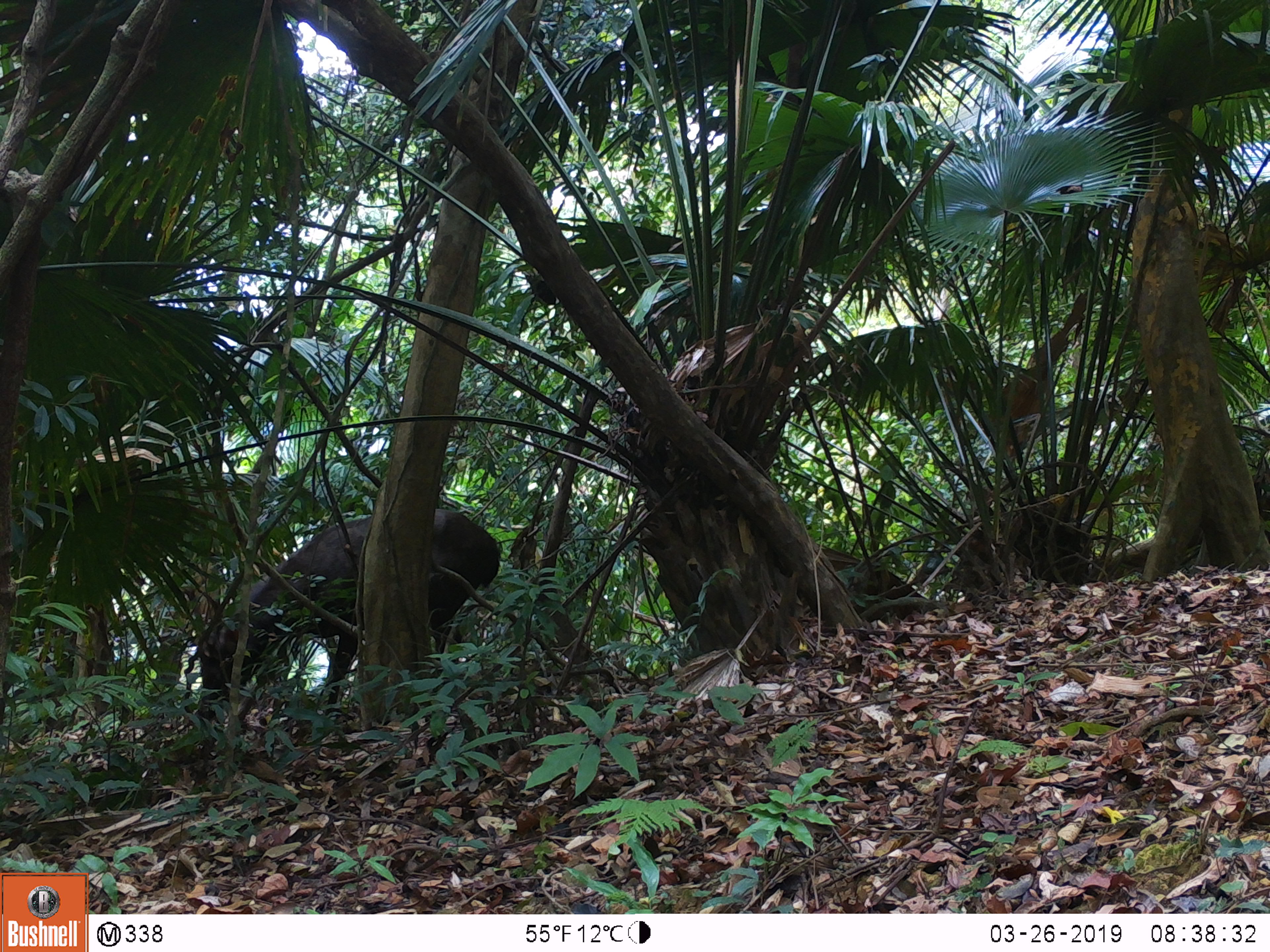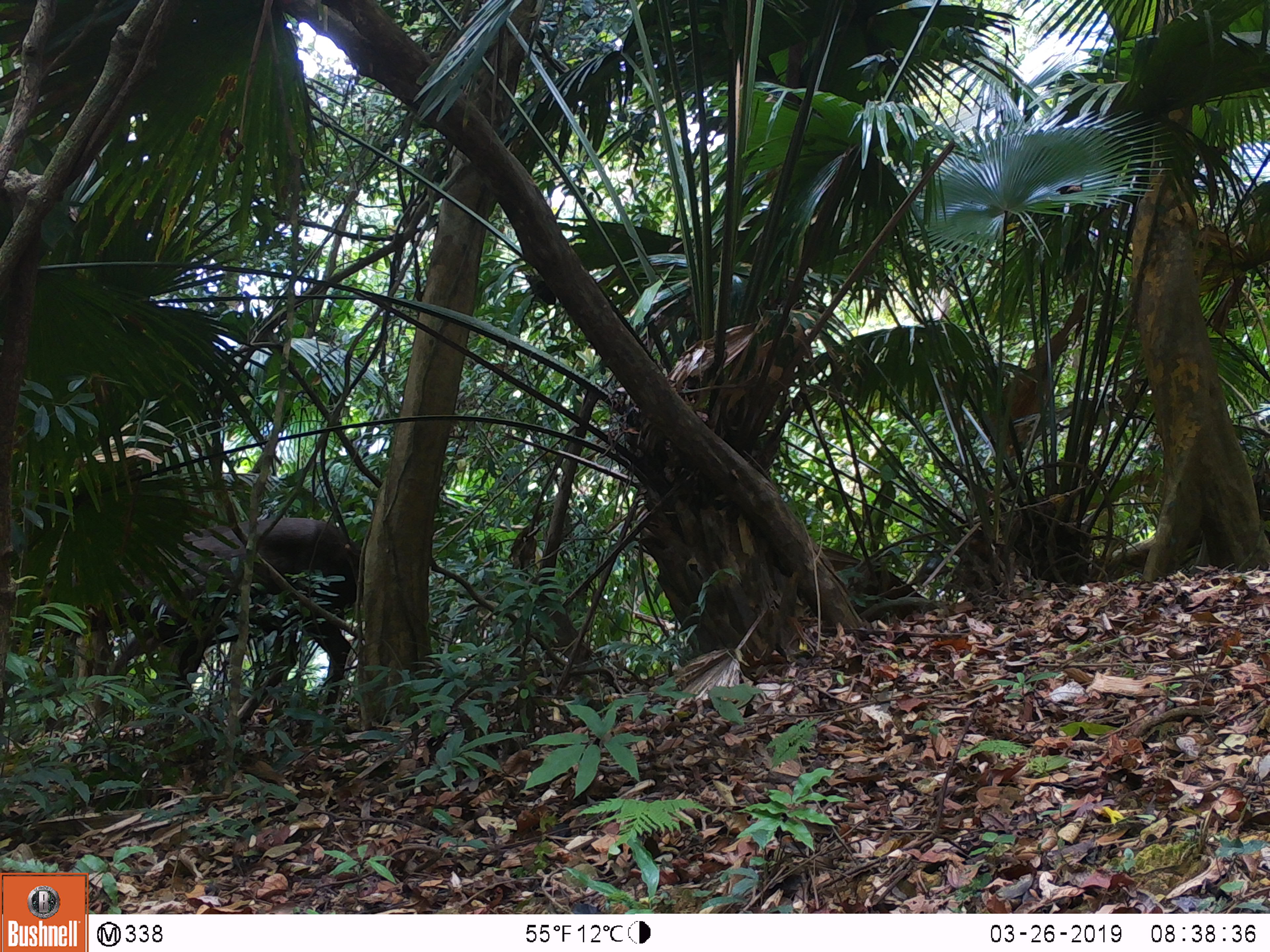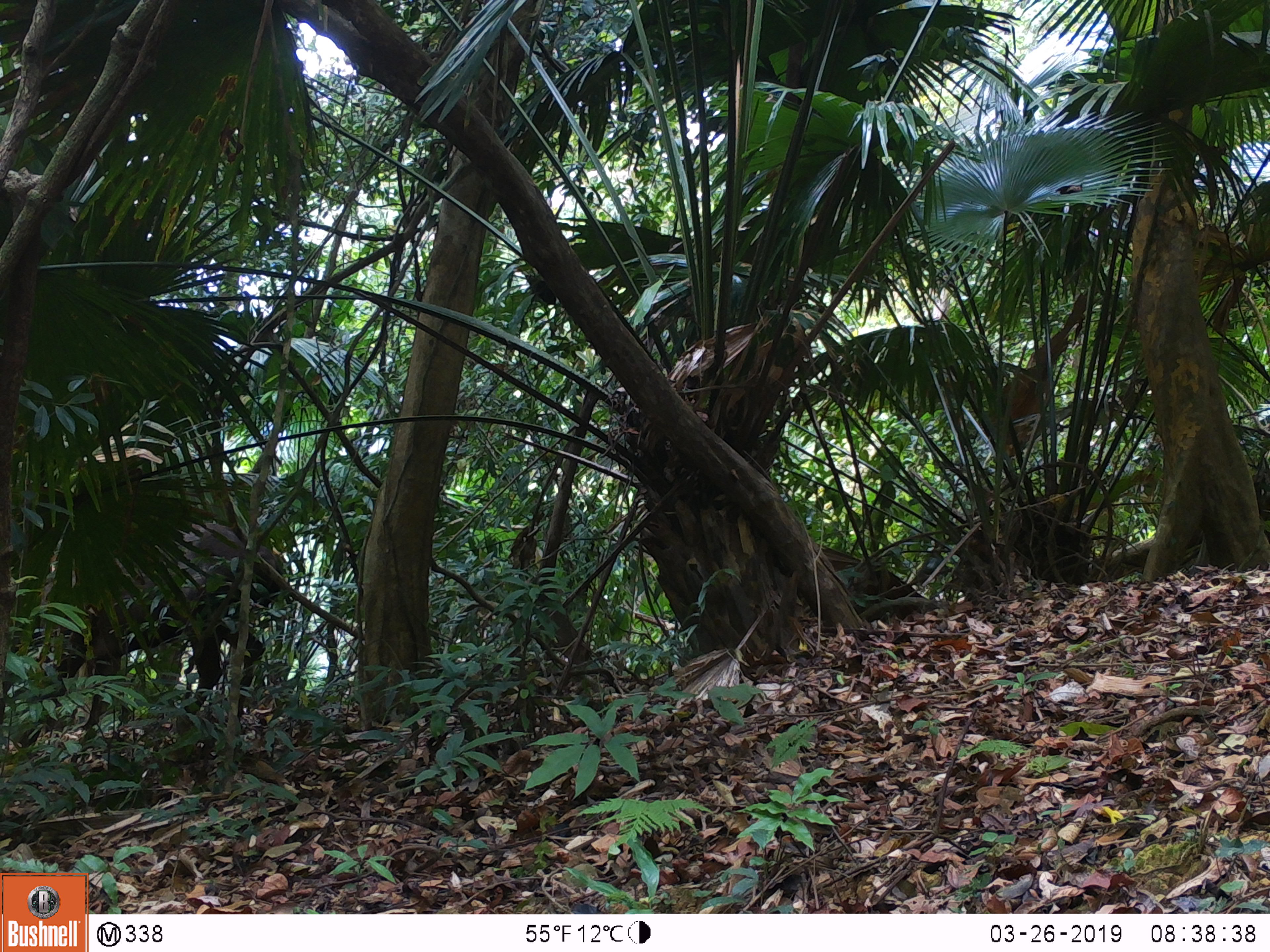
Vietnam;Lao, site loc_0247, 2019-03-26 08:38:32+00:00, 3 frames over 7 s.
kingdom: Animalia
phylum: Chordata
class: Mammalia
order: Artiodactyla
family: Cervidae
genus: Rusa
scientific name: Rusa unicolor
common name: sambar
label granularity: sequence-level